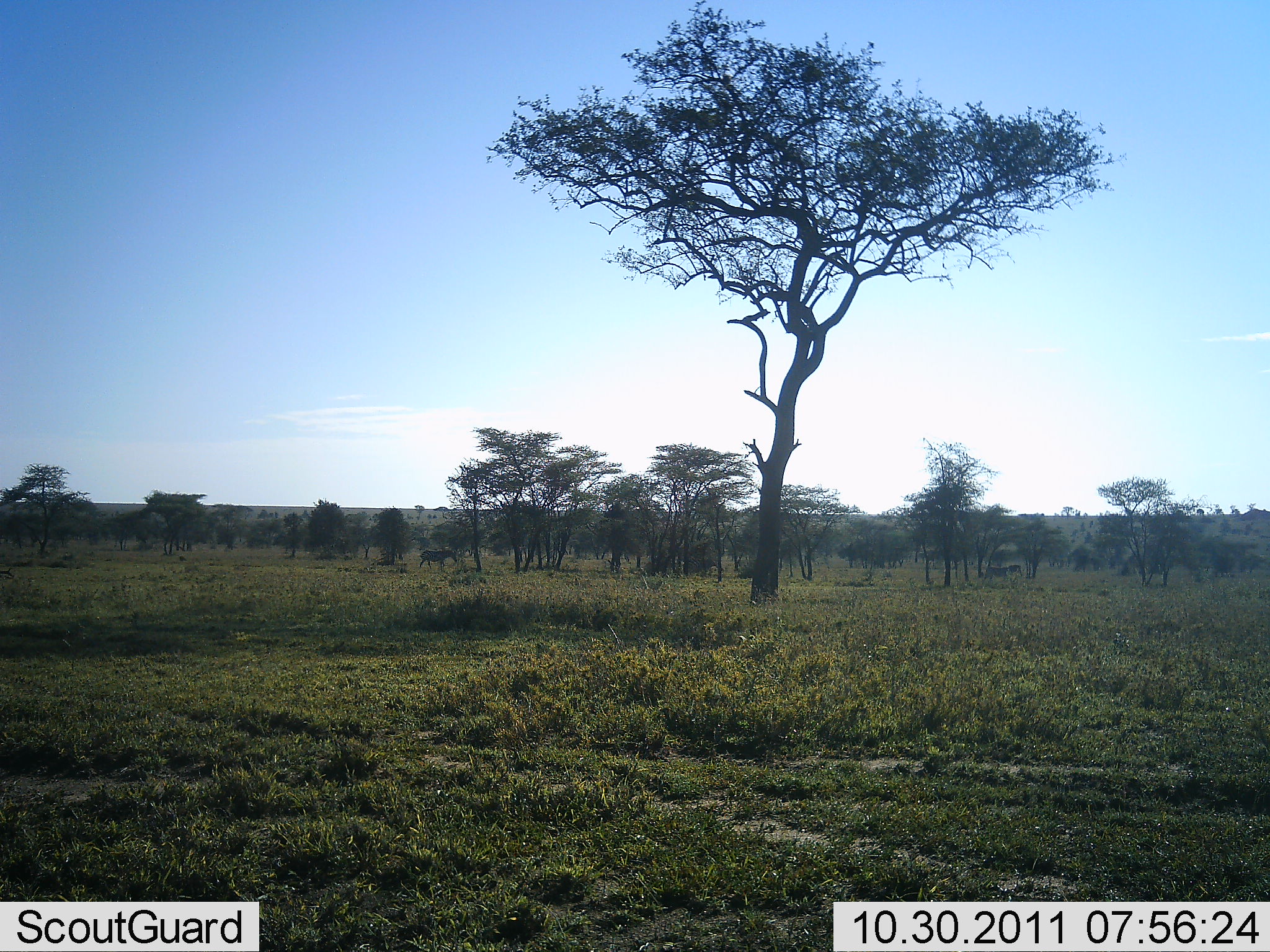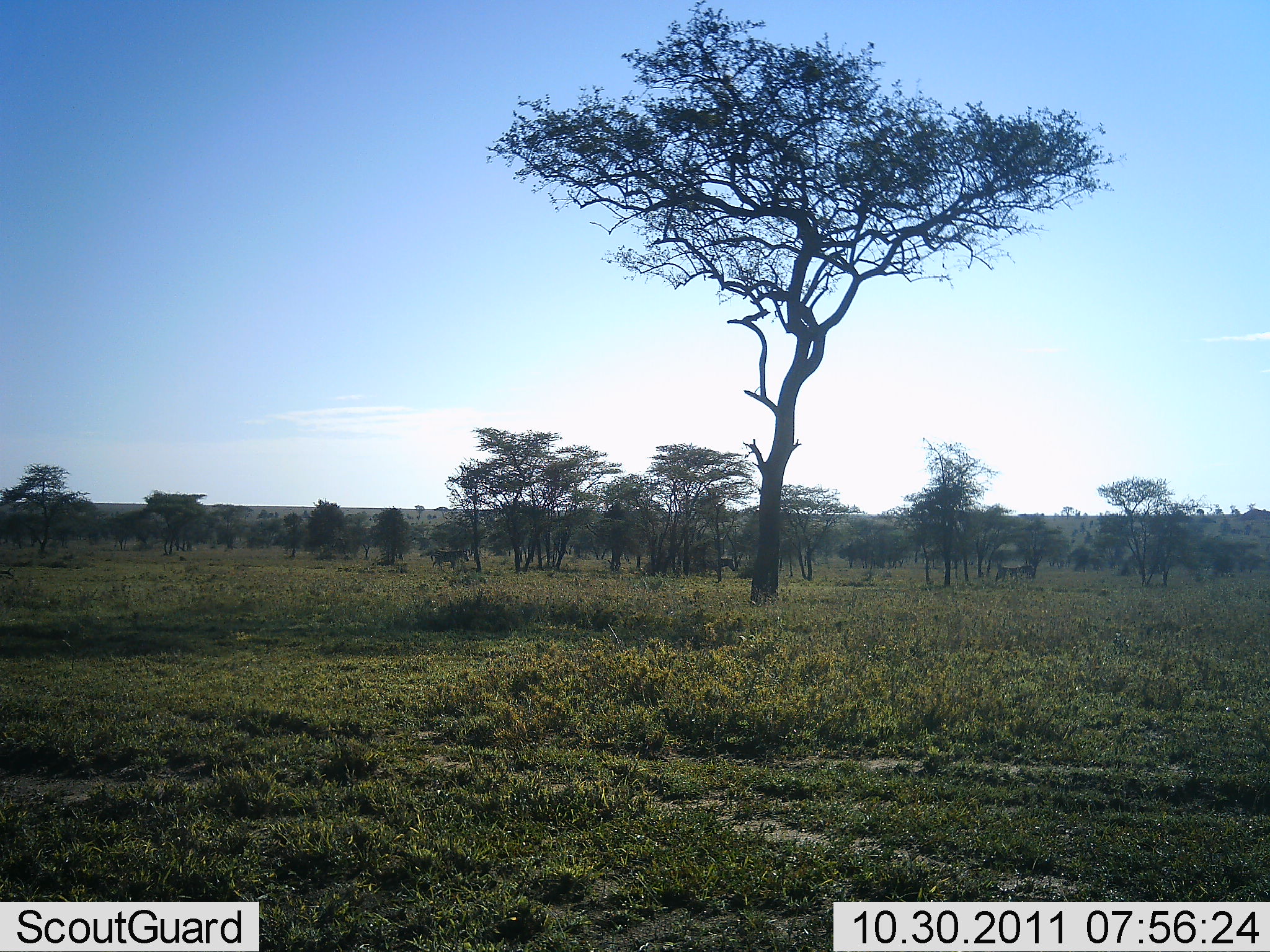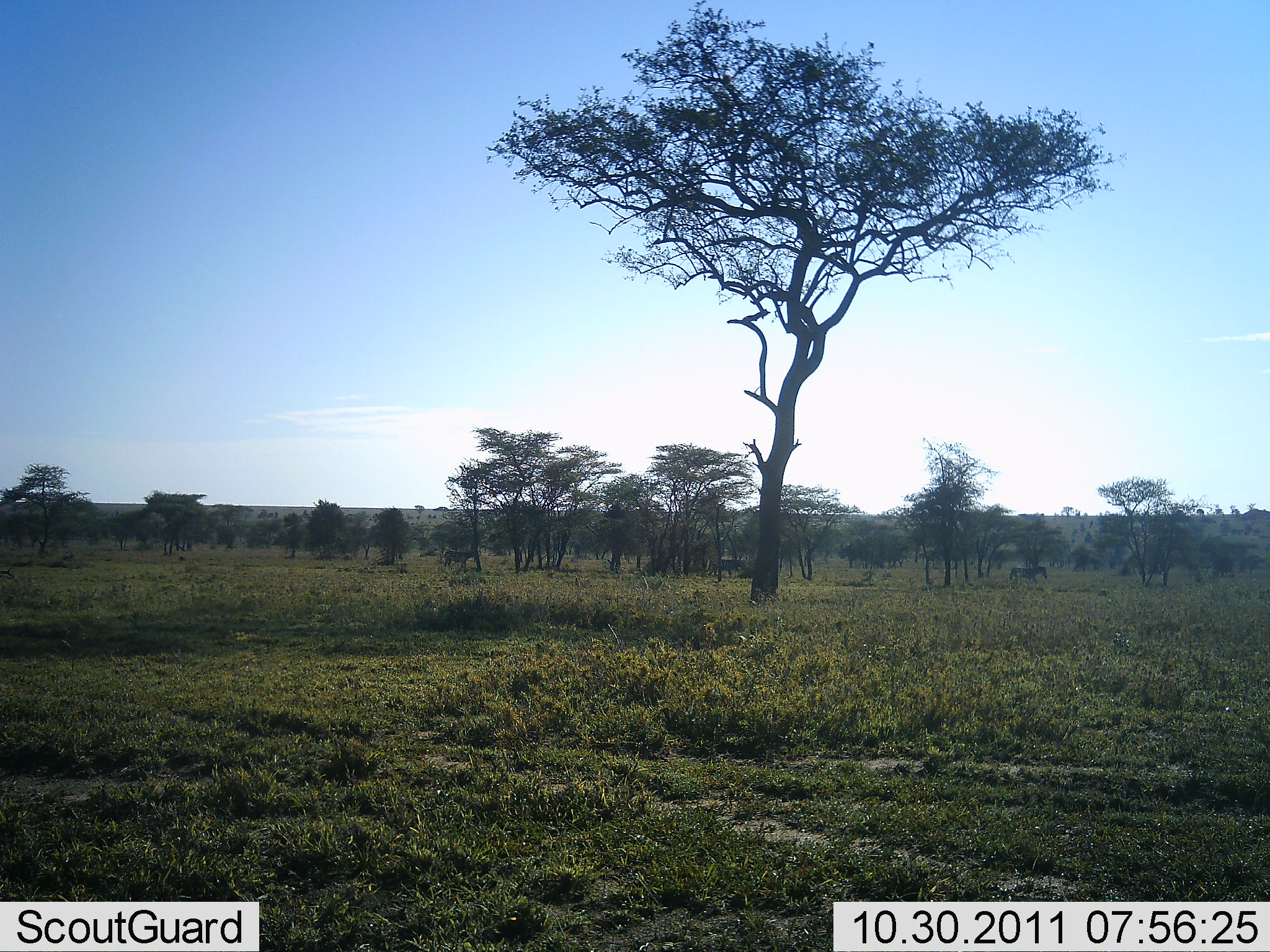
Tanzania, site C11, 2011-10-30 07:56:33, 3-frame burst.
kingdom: Animalia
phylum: Chordata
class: Mammalia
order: Perissodactyla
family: Equidae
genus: Equus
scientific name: Equus quagga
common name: plains zebra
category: zebra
Zebra (plains zebra) (Equus quagga), count 3. Behavior (volunteer vote fractions): standing 8%, resting 0%, moving 100%, interacting 0%. Young present (vote fraction): 0%. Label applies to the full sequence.